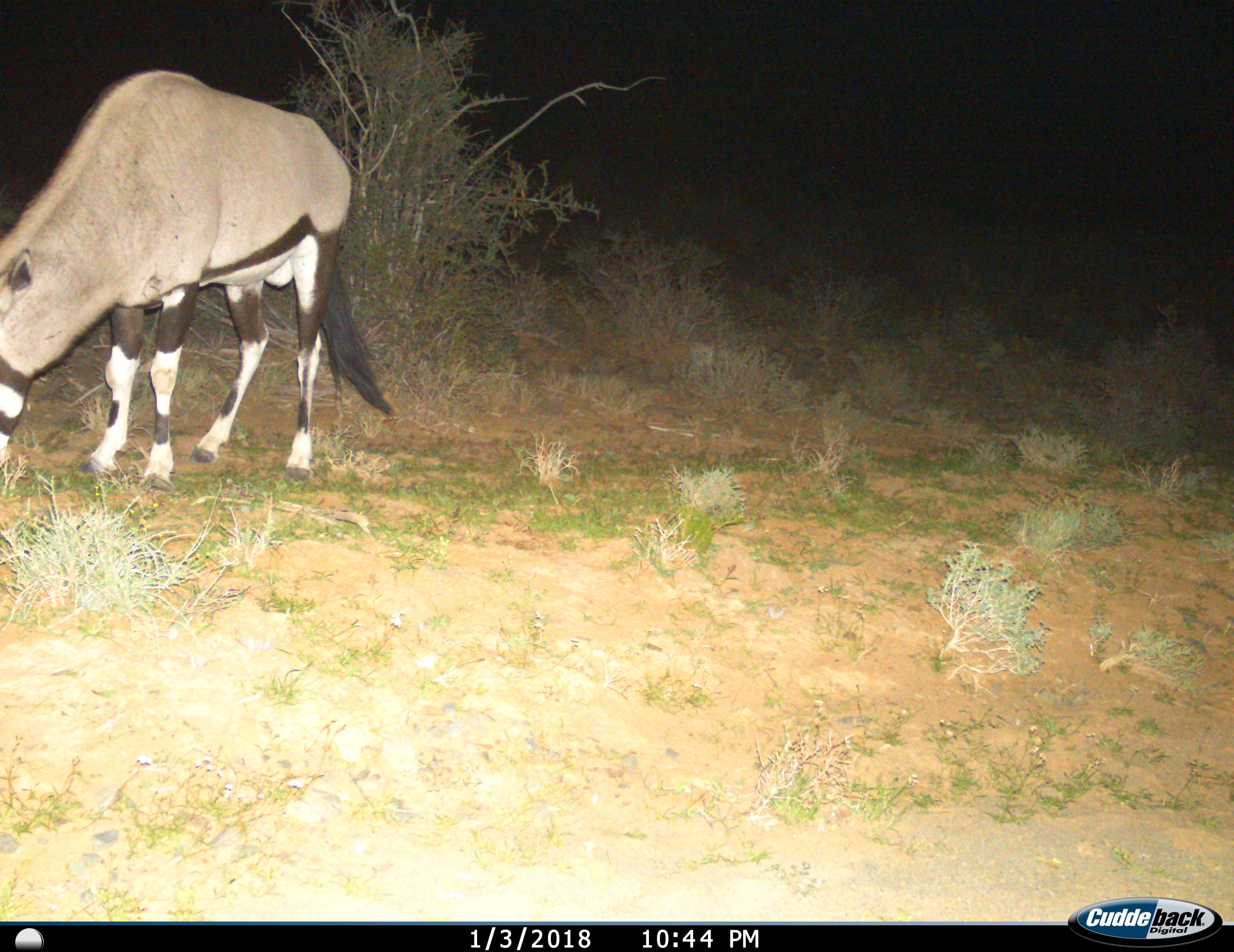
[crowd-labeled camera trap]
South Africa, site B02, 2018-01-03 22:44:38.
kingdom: Animalia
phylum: Chordata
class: Mammalia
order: Artiodactyla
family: Bovidae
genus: Oryx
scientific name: Oryx gazella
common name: gemsbok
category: gemsbokoryx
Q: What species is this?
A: Gemsbokoryx (gemsbok) (Oryx gazella).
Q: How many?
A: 1.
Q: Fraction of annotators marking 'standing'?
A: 10%.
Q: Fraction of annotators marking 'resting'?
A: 0%.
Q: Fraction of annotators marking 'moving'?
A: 0%.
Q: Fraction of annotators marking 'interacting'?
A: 0%.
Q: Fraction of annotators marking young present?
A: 0%.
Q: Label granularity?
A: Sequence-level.